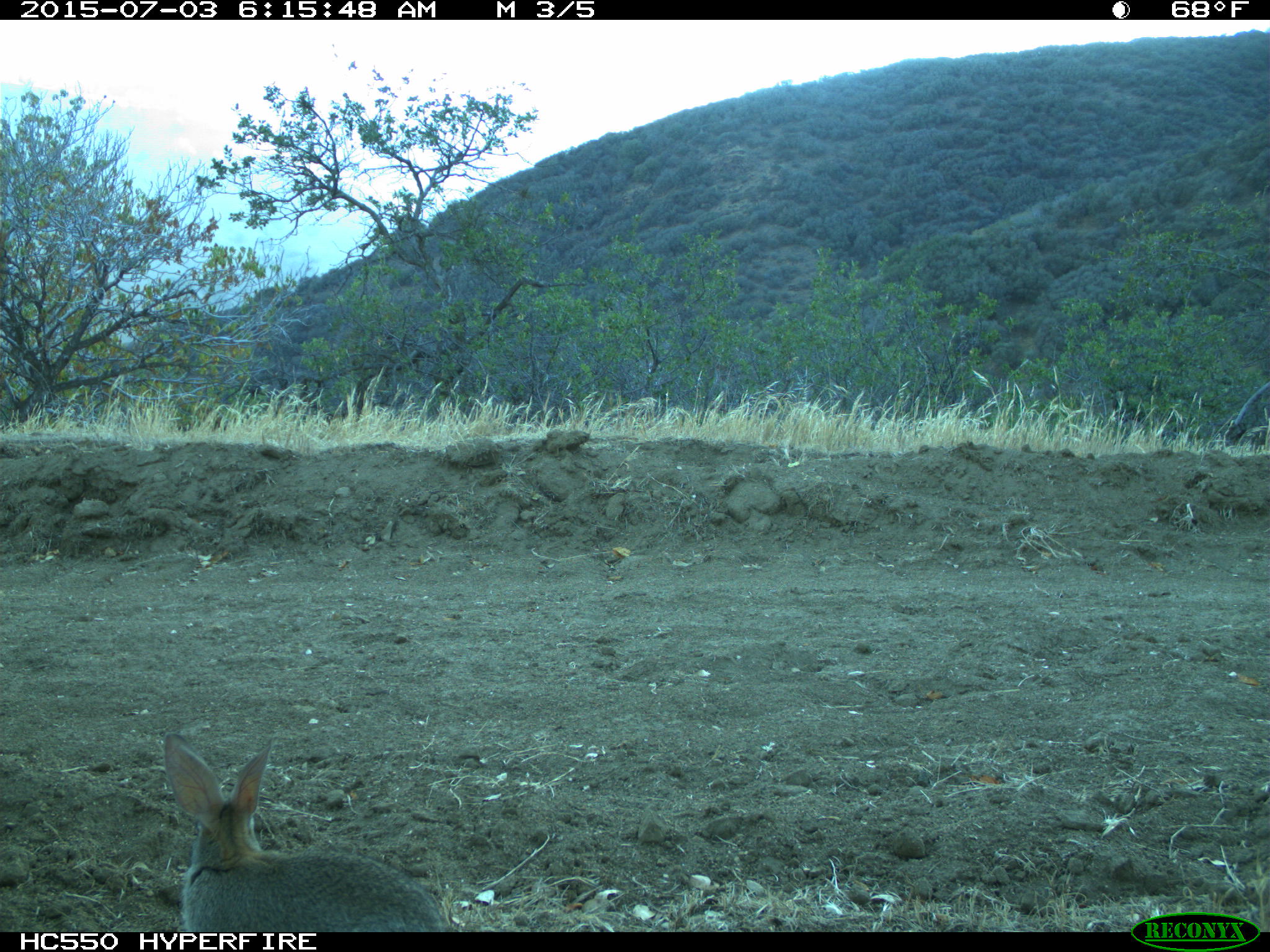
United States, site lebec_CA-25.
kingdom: Animalia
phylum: Chordata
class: Mammalia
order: Lagomorpha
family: Leporidae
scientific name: Leporidae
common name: rabbits and hares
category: unidentified rabbit